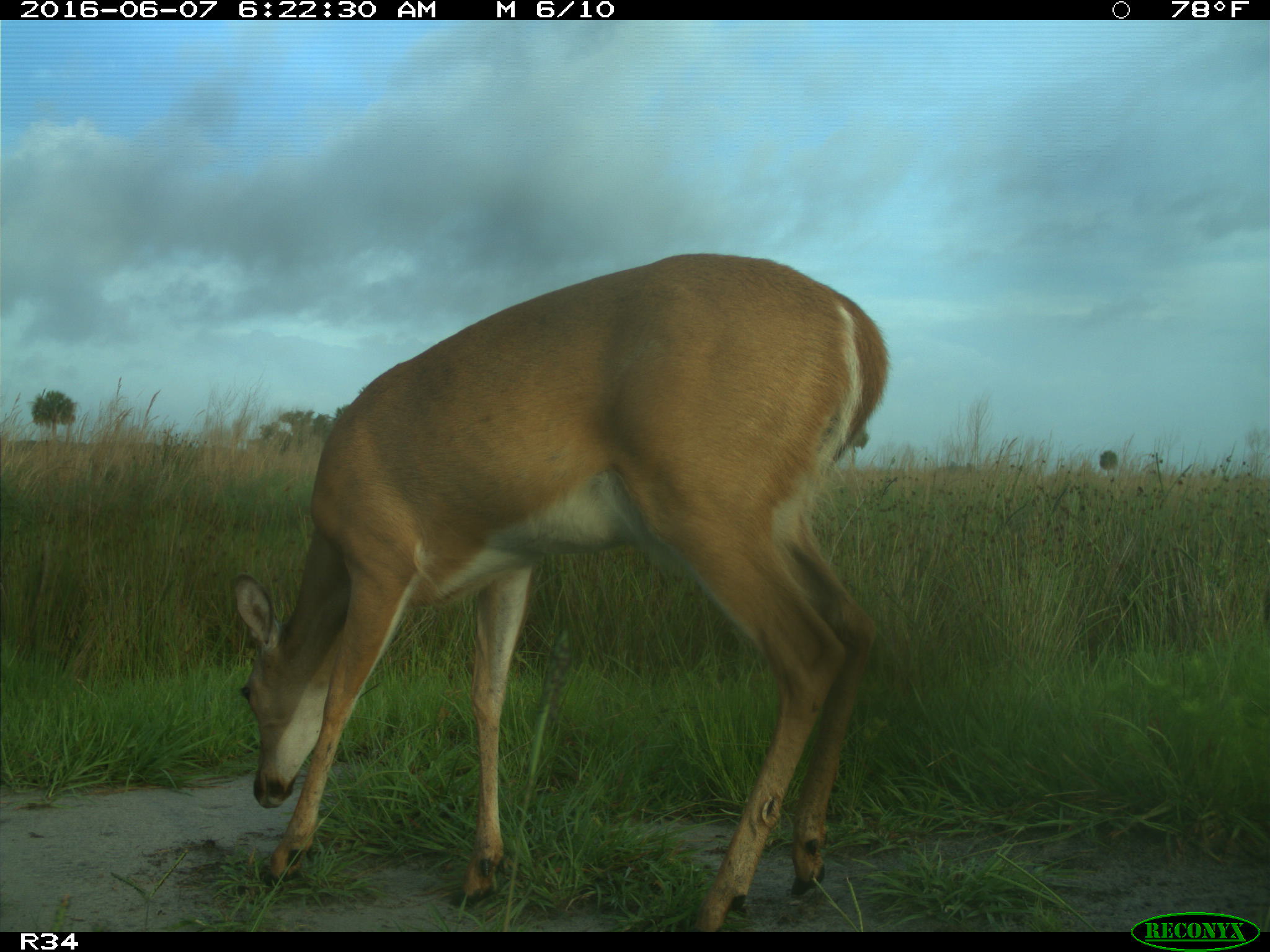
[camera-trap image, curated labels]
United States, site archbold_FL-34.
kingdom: Animalia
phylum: Chordata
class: Mammalia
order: Artiodactyla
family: Cervidae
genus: Odocoileus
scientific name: Odocoileus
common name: deer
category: unidentified deer